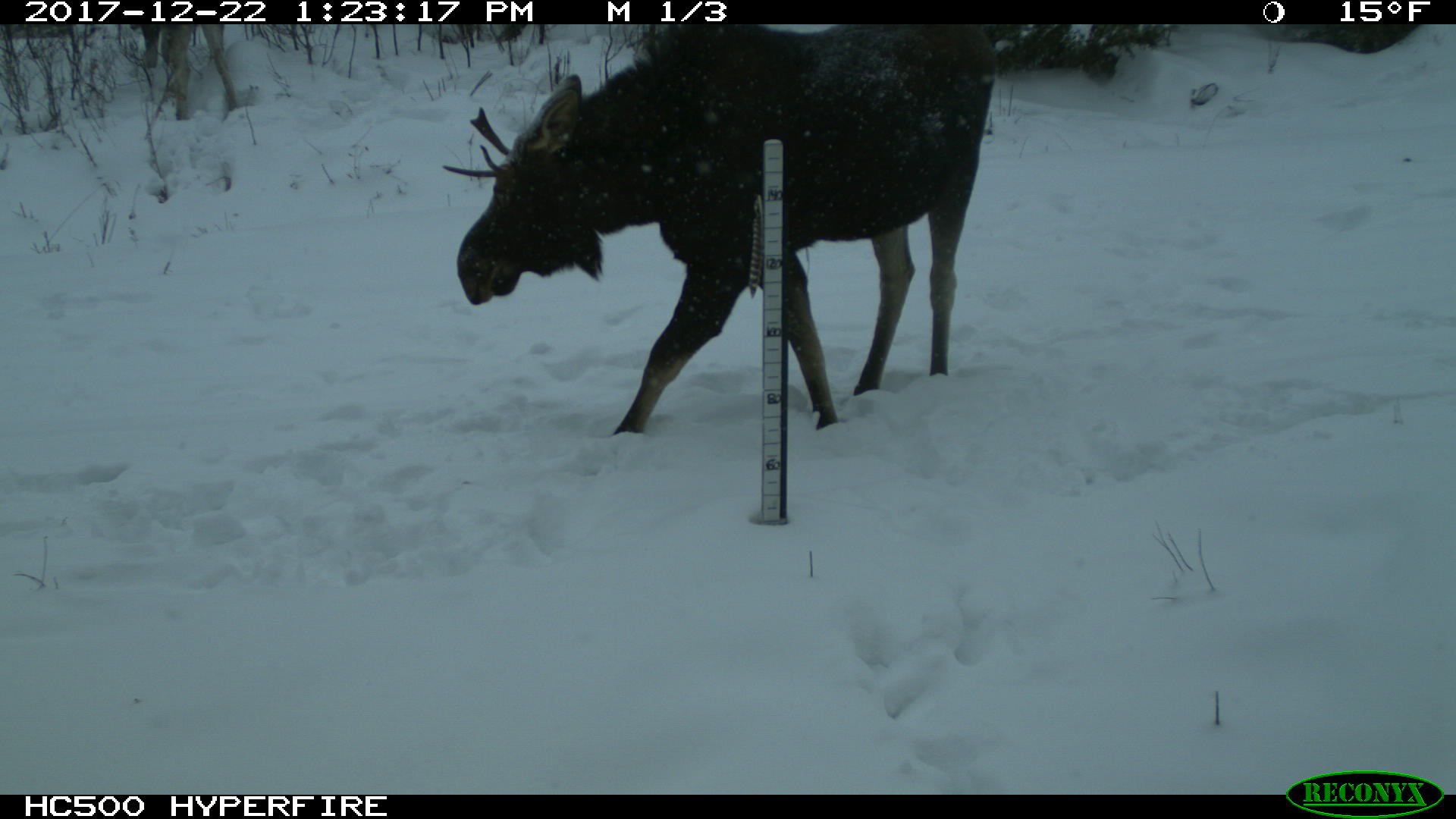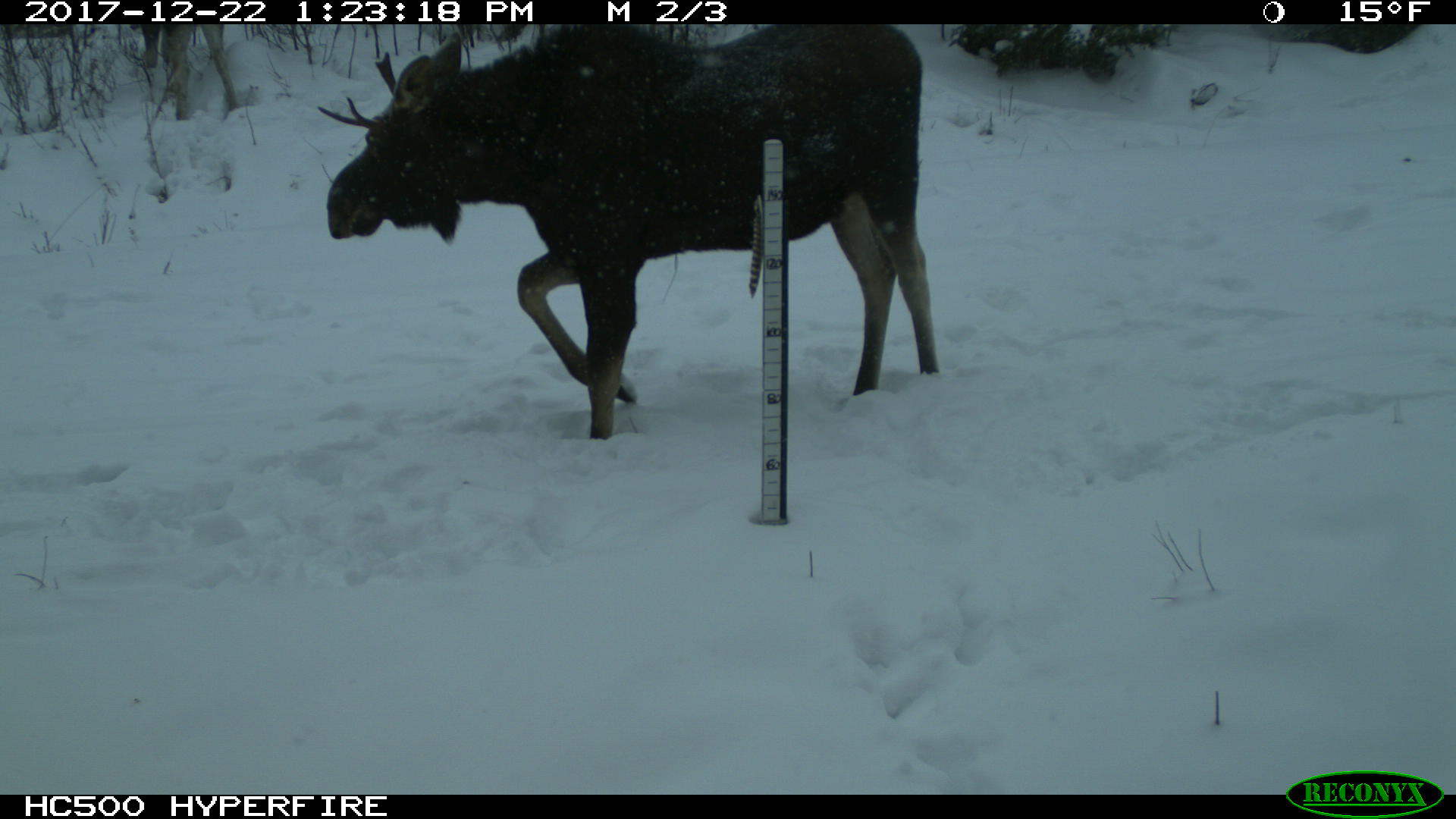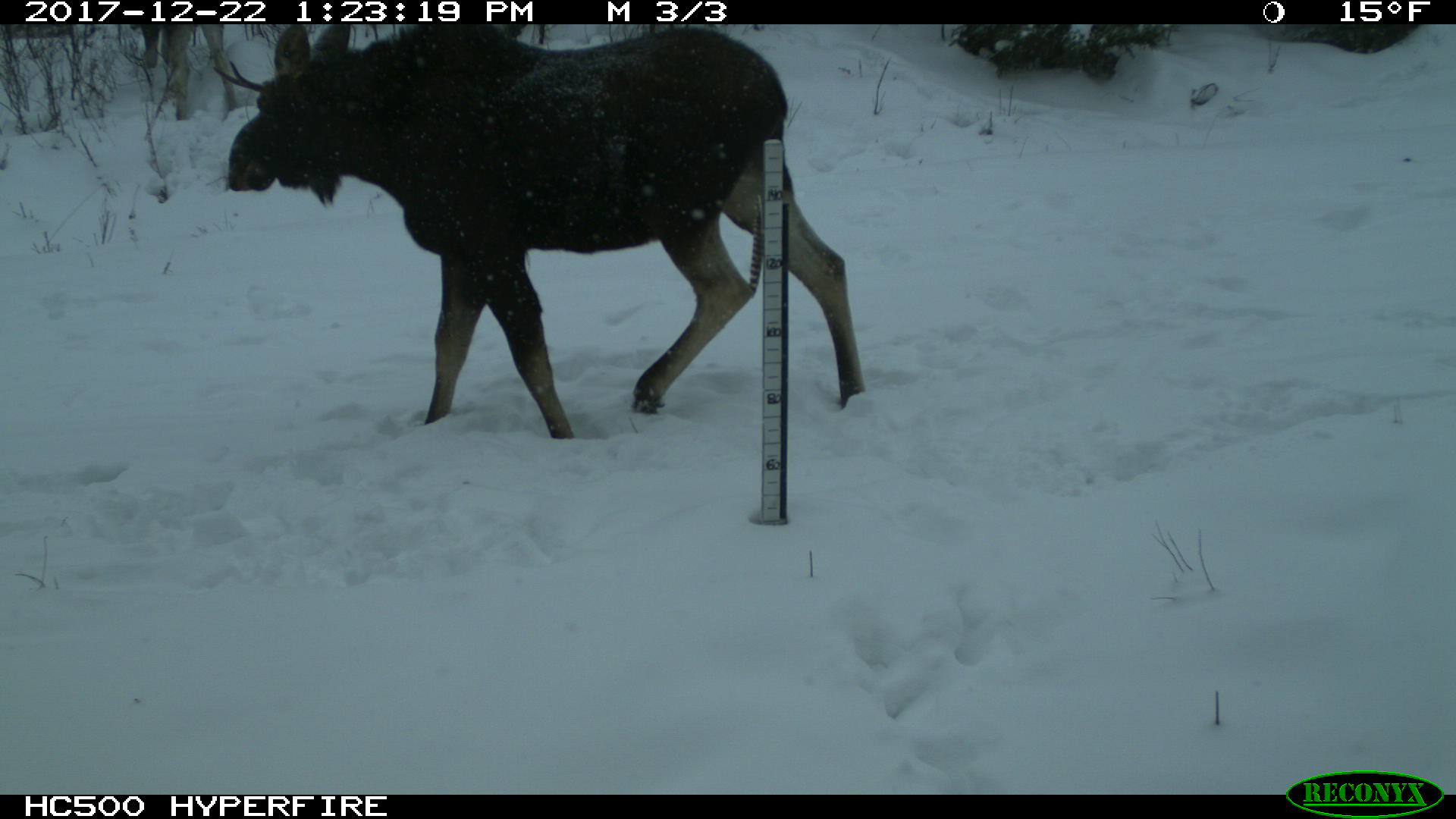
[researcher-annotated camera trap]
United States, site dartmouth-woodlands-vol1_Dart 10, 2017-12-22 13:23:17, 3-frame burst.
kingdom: Animalia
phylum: Chordata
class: Mammalia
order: Artiodactyla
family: Cervidae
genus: Alces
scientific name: Alces alces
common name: moose